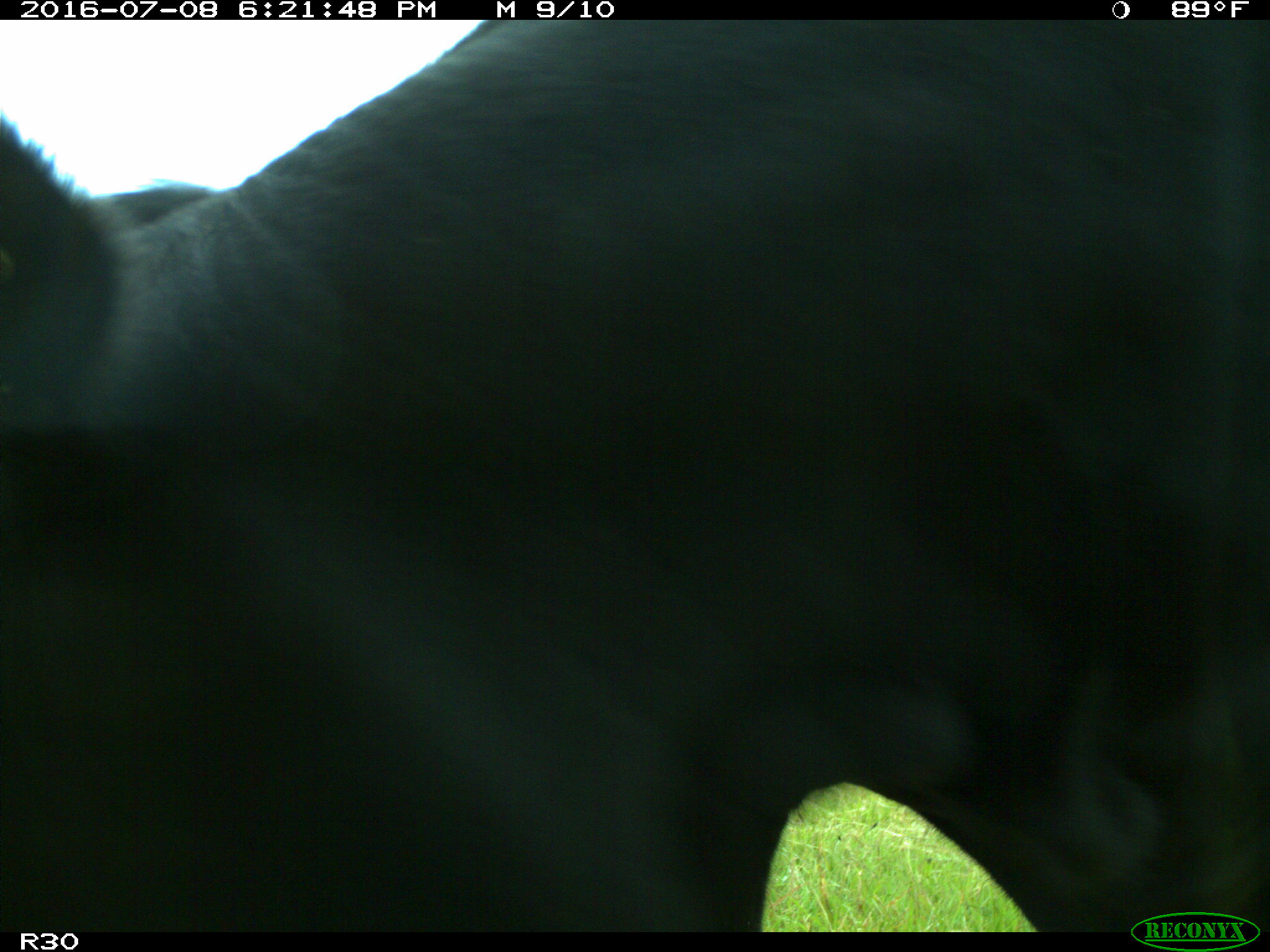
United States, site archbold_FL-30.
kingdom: Animalia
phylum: Chordata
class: Mammalia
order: Artiodactyla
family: Bovidae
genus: Bos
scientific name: Bos taurus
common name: domestic cow